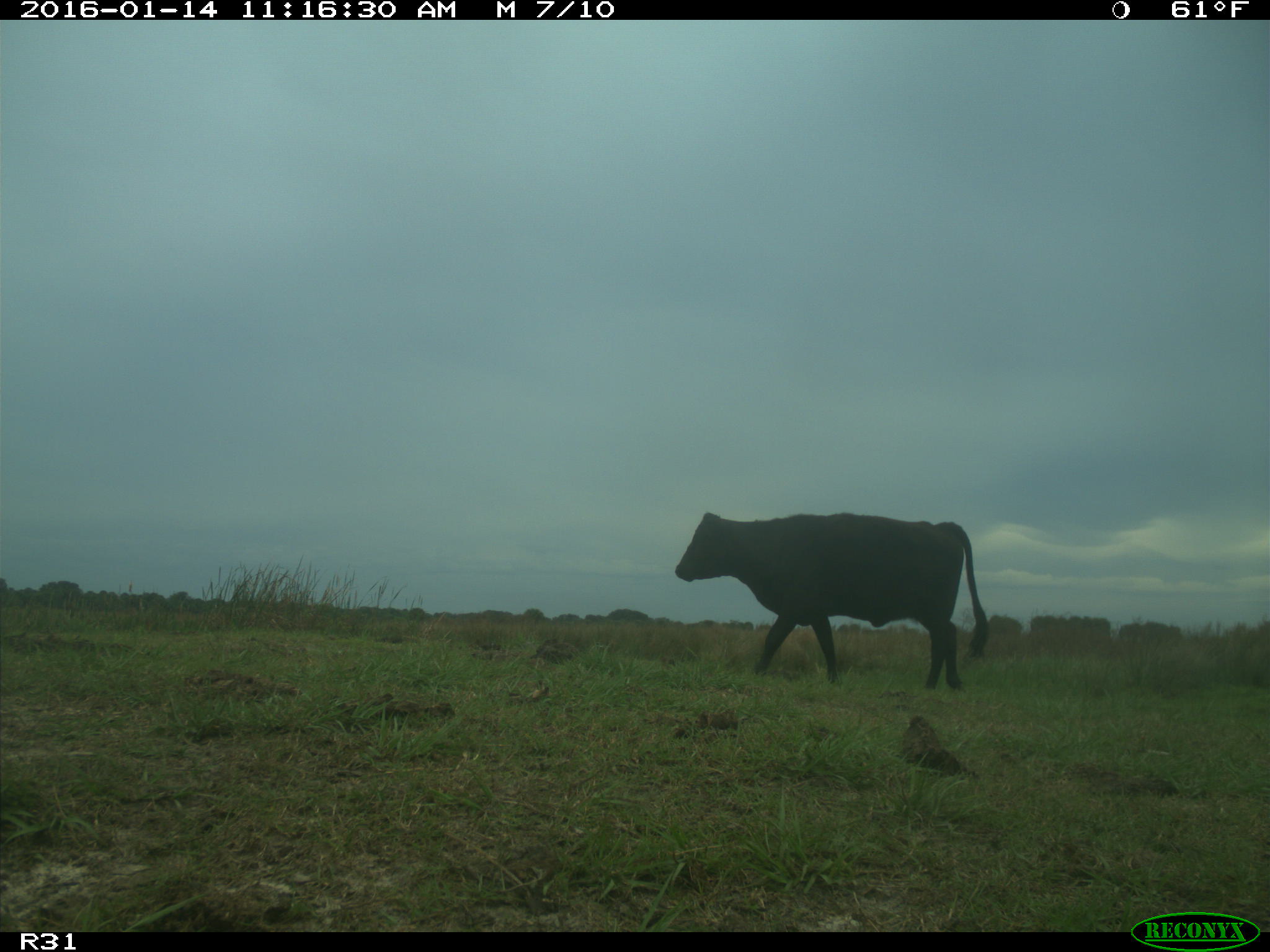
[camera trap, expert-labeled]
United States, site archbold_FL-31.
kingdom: Animalia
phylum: Chordata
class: Mammalia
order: Artiodactyla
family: Bovidae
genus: Bos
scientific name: Bos taurus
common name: domestic cow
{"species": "Bos taurus (domestic cow)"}